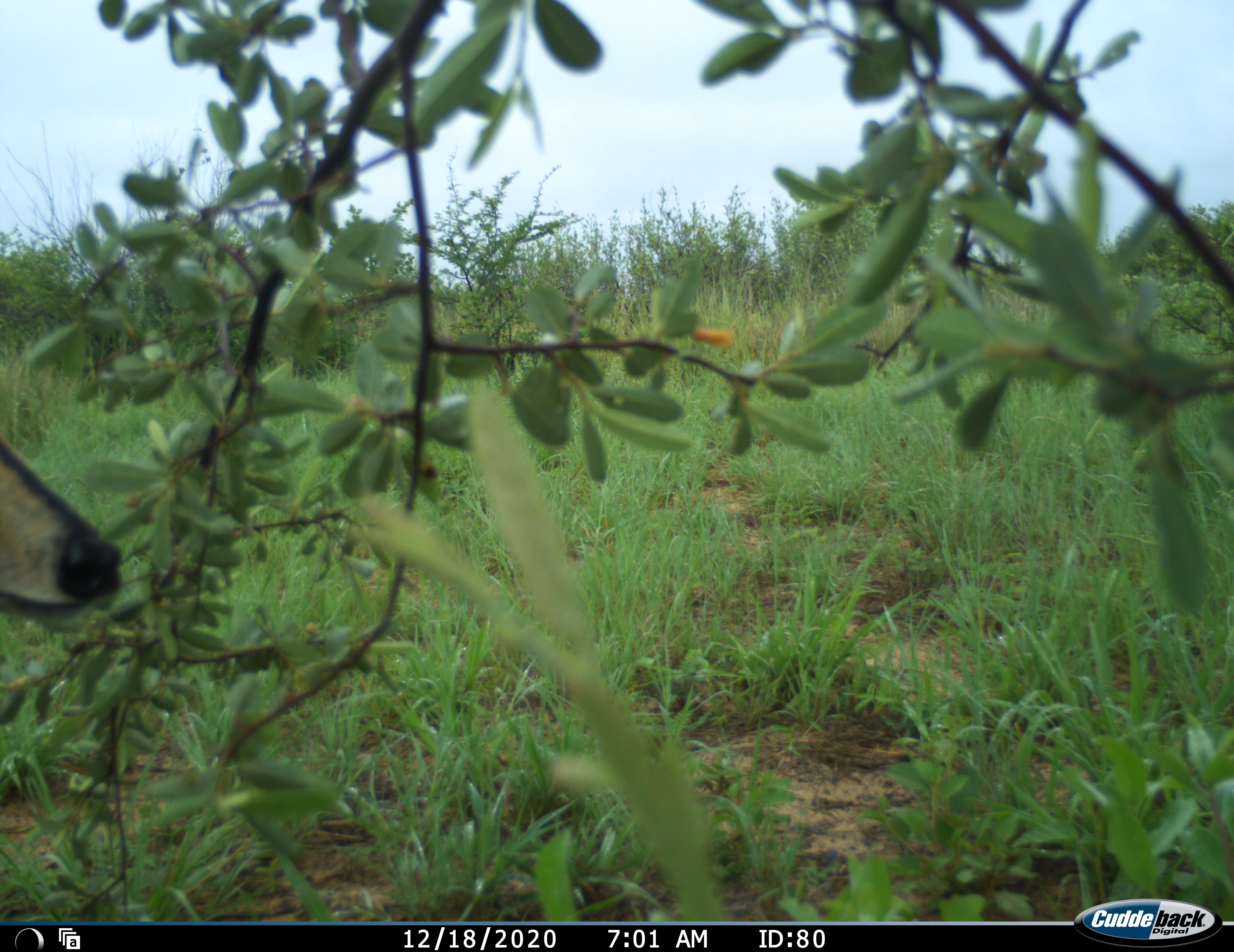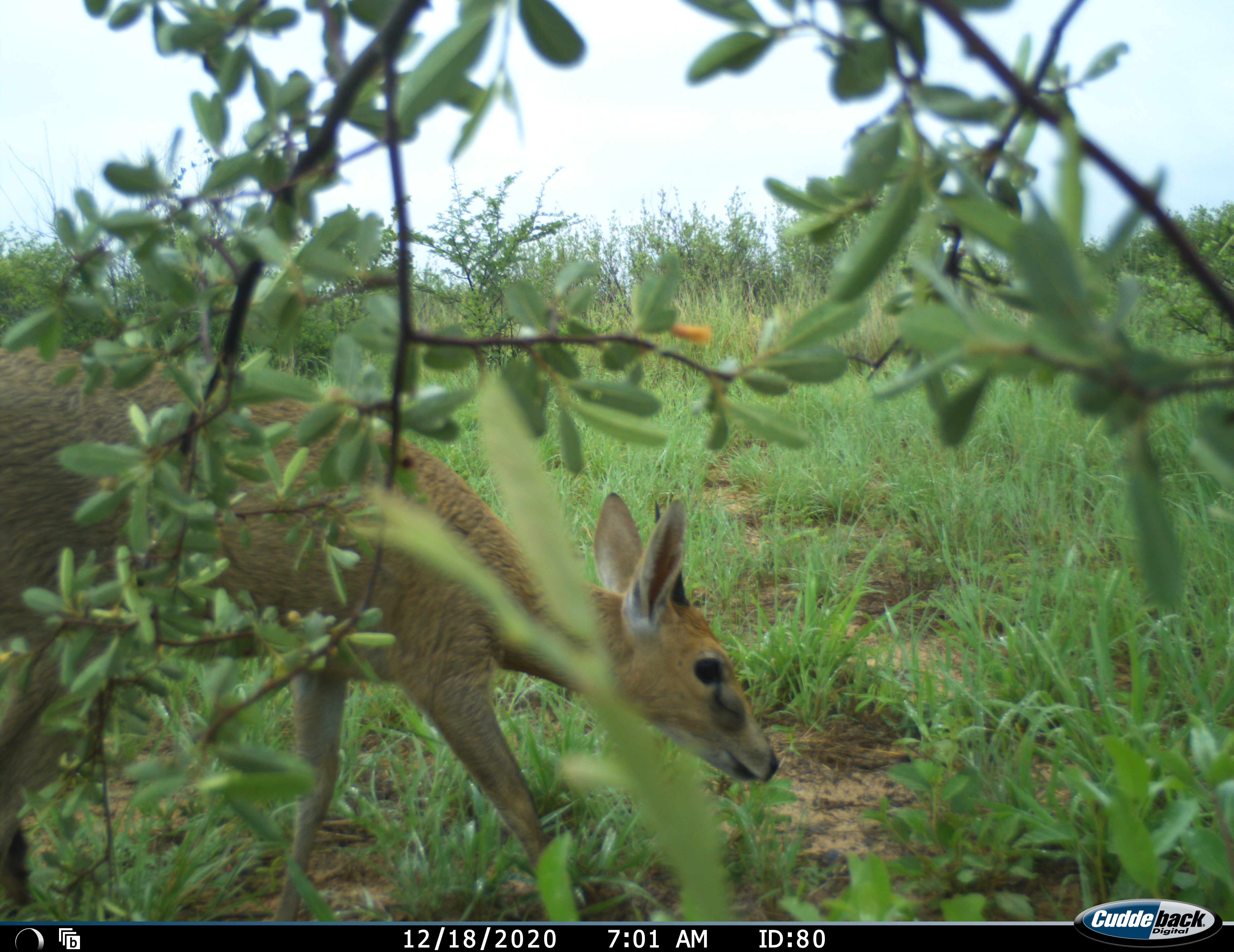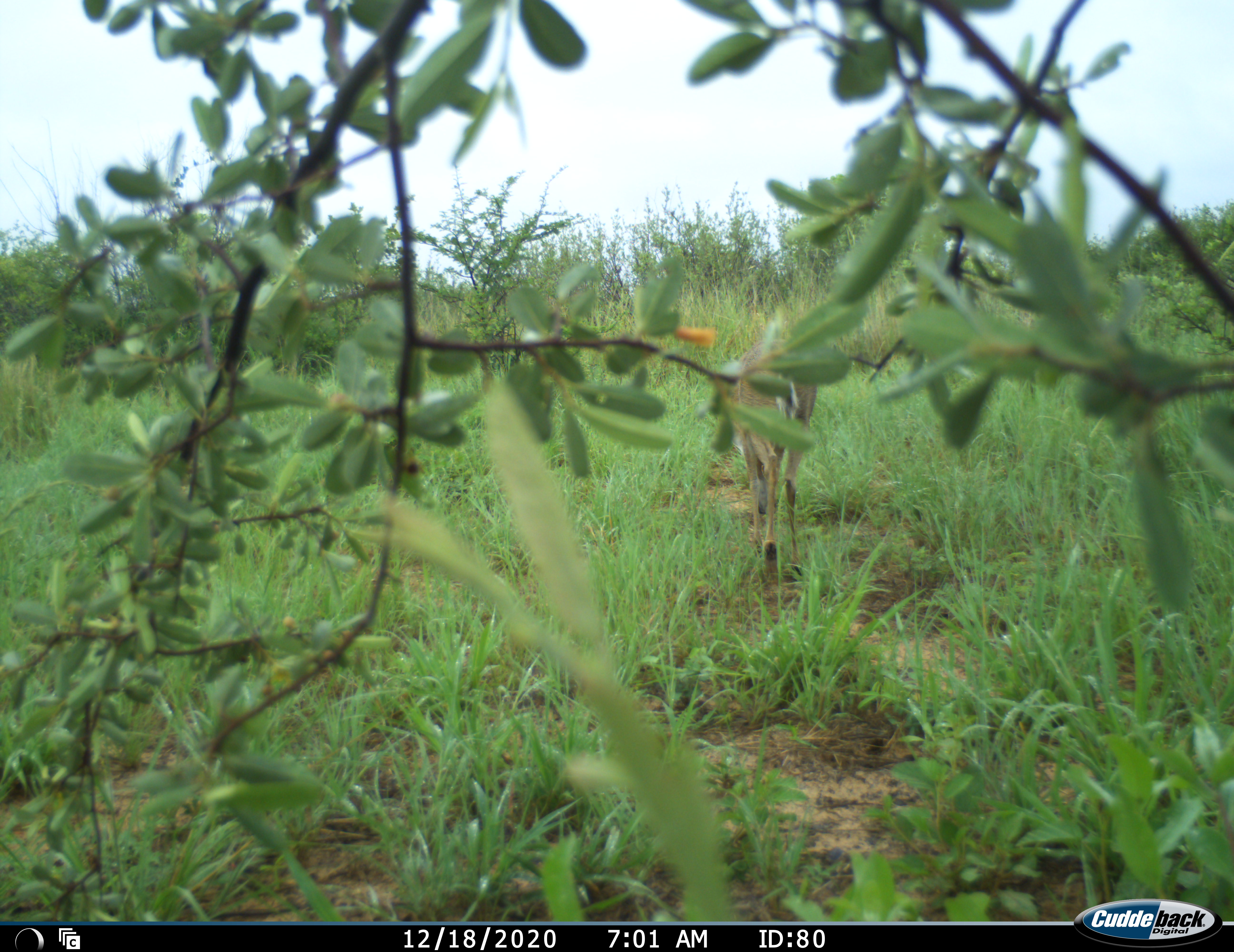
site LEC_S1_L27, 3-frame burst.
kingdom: Animalia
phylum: Chordata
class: Mammalia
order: Artiodactyla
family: Bovidae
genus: Sylvicapra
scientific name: Sylvicapra grimmia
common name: common duiker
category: duikercommongrey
Duikercommongrey (common duiker) (Sylvicapra grimmia), count 1. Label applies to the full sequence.